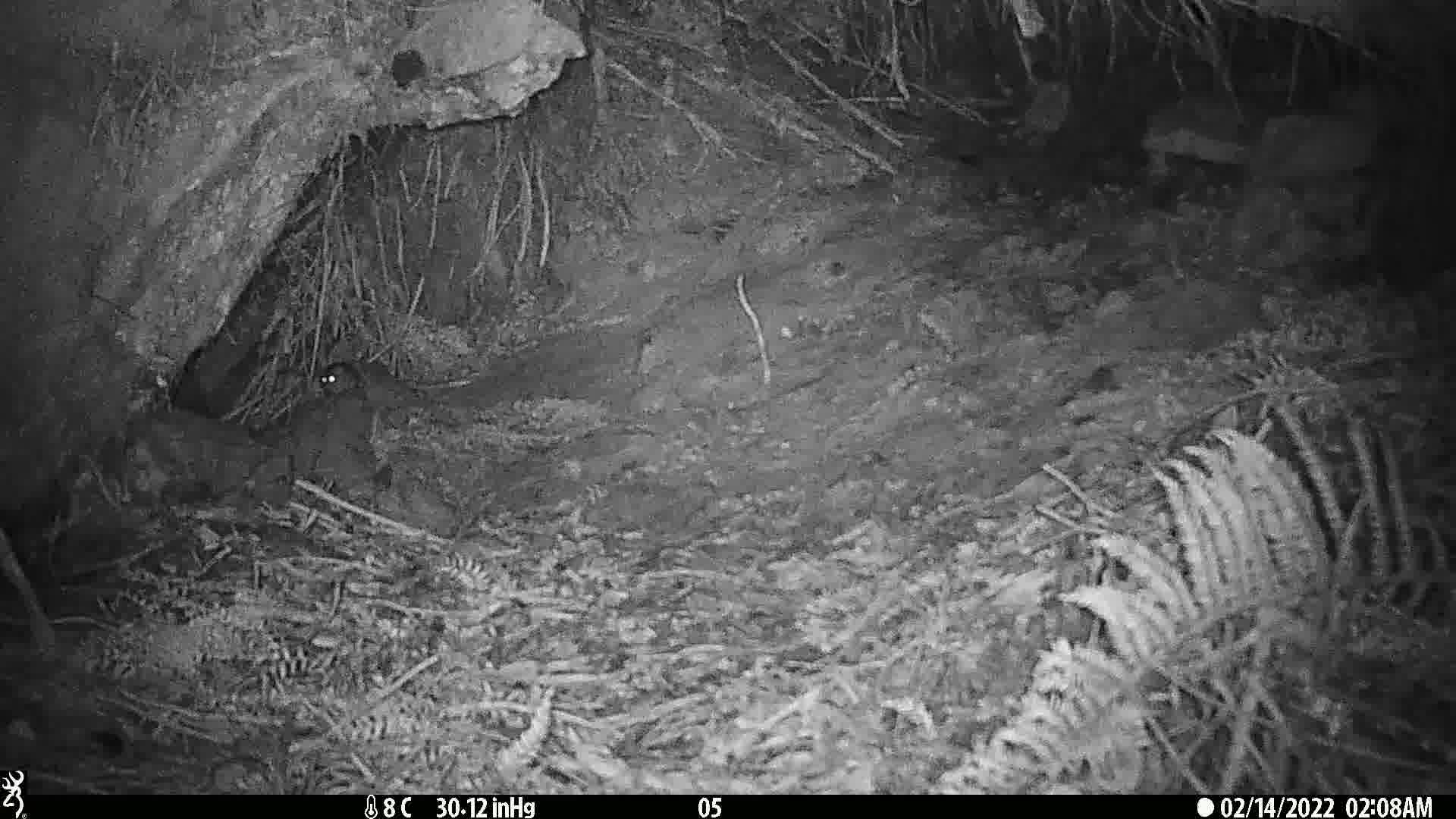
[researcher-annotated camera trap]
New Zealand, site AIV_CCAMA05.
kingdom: Animalia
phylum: Chordata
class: Mammalia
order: Rodentia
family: Muridae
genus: Mus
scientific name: Mus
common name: mouse